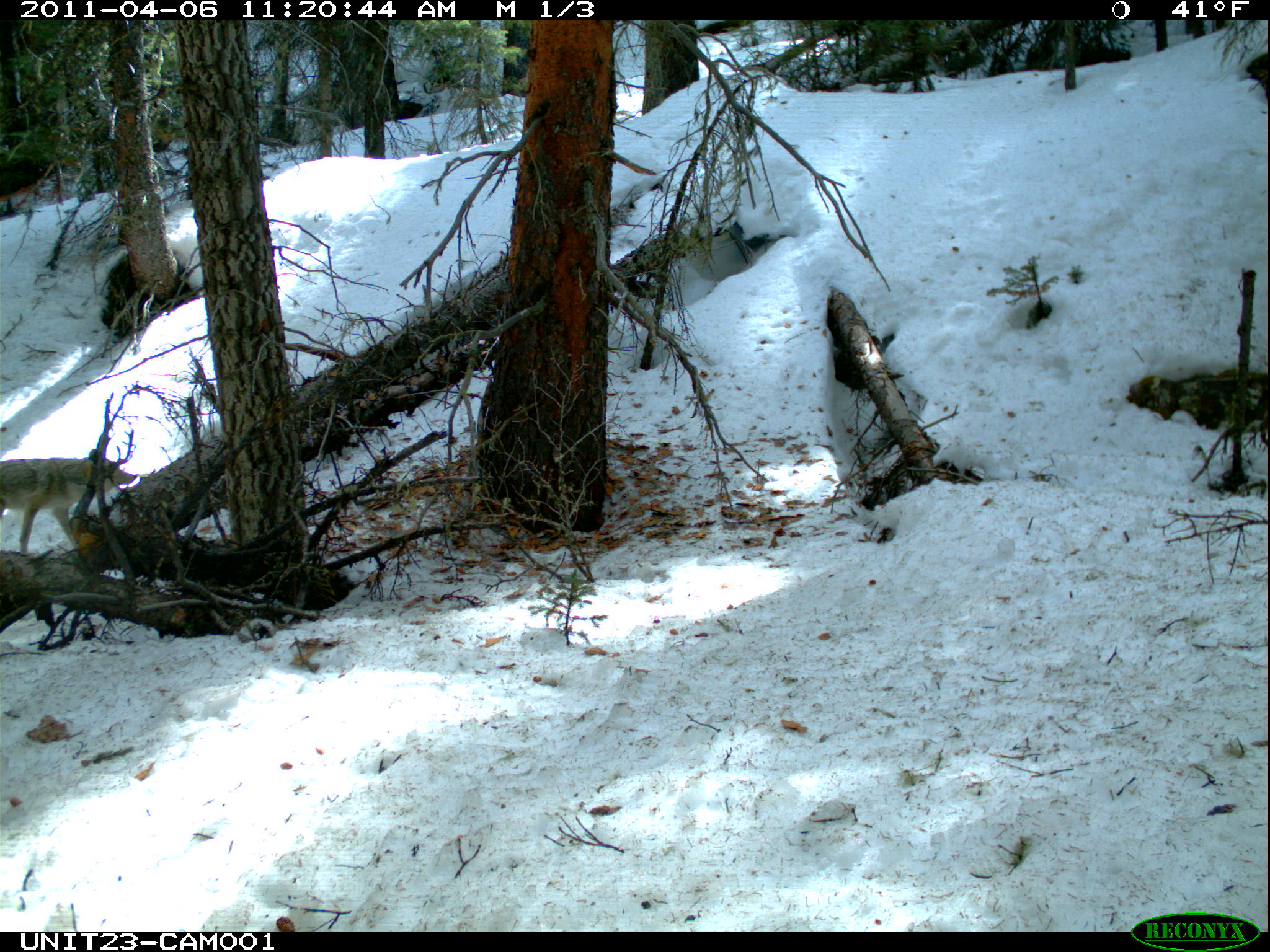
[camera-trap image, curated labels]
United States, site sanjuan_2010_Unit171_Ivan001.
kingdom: Animalia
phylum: Chordata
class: Mammalia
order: Carnivora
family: Canidae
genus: Canis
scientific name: Canis latrans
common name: coyote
Canis latrans (coyote).